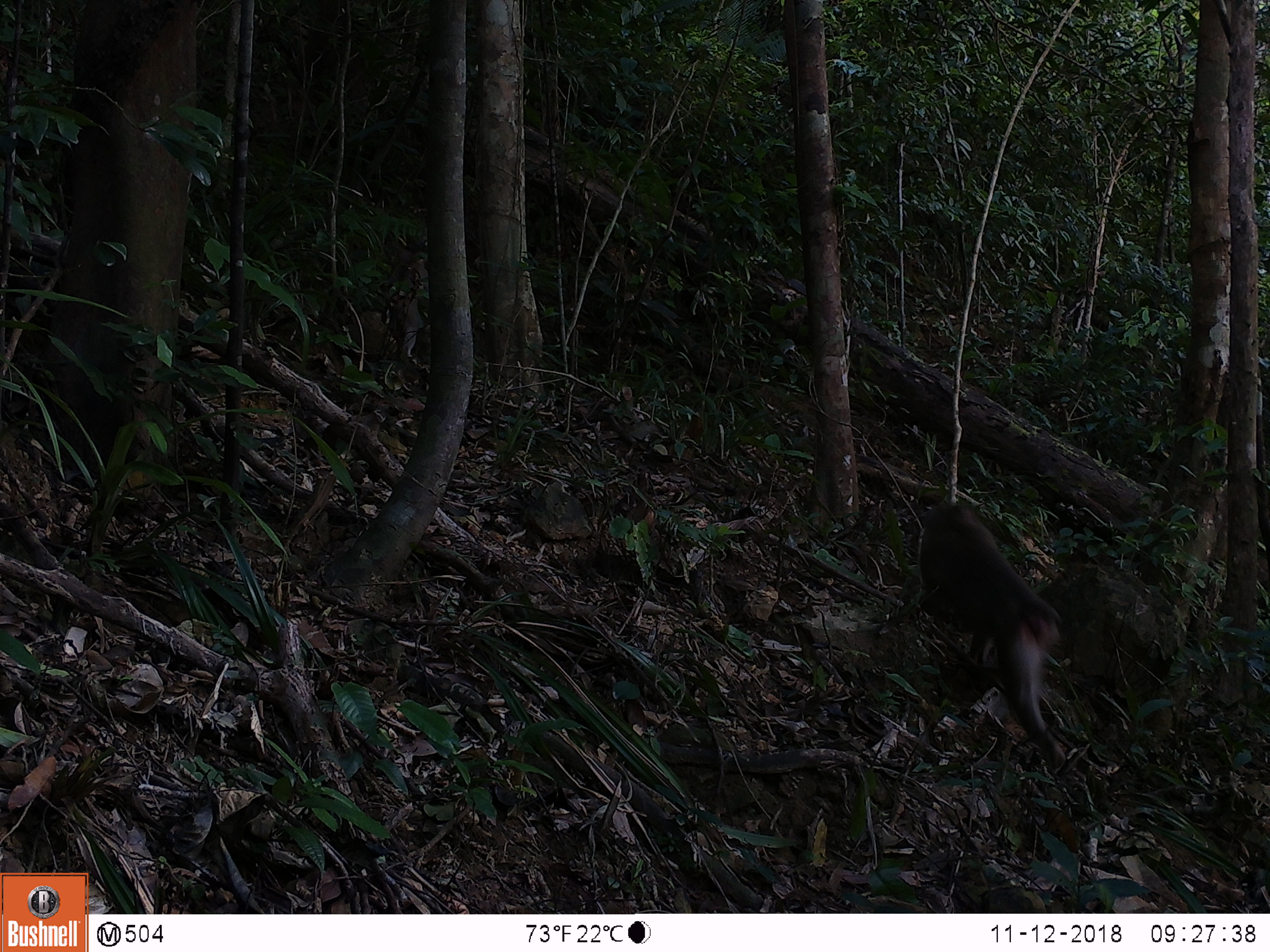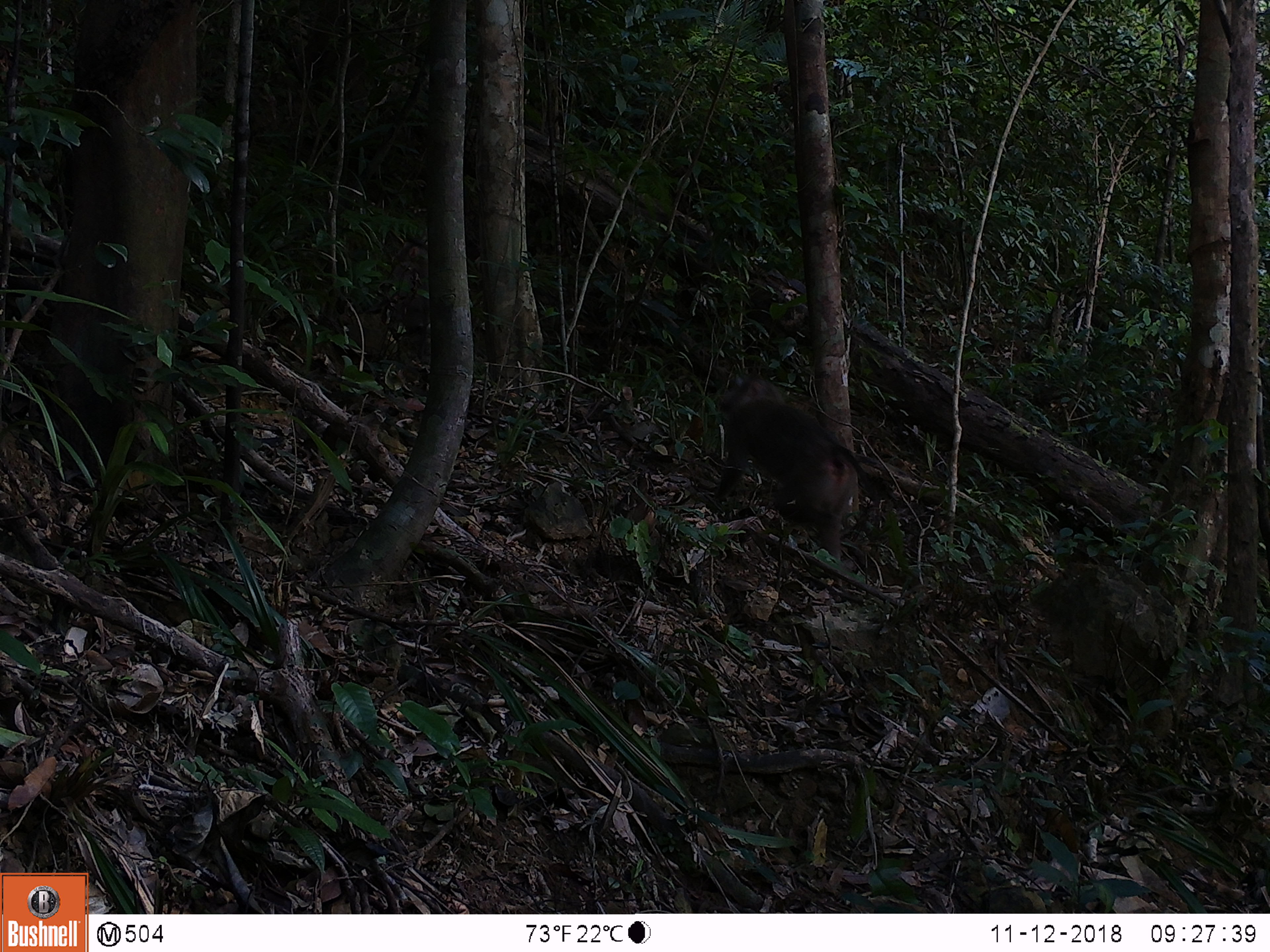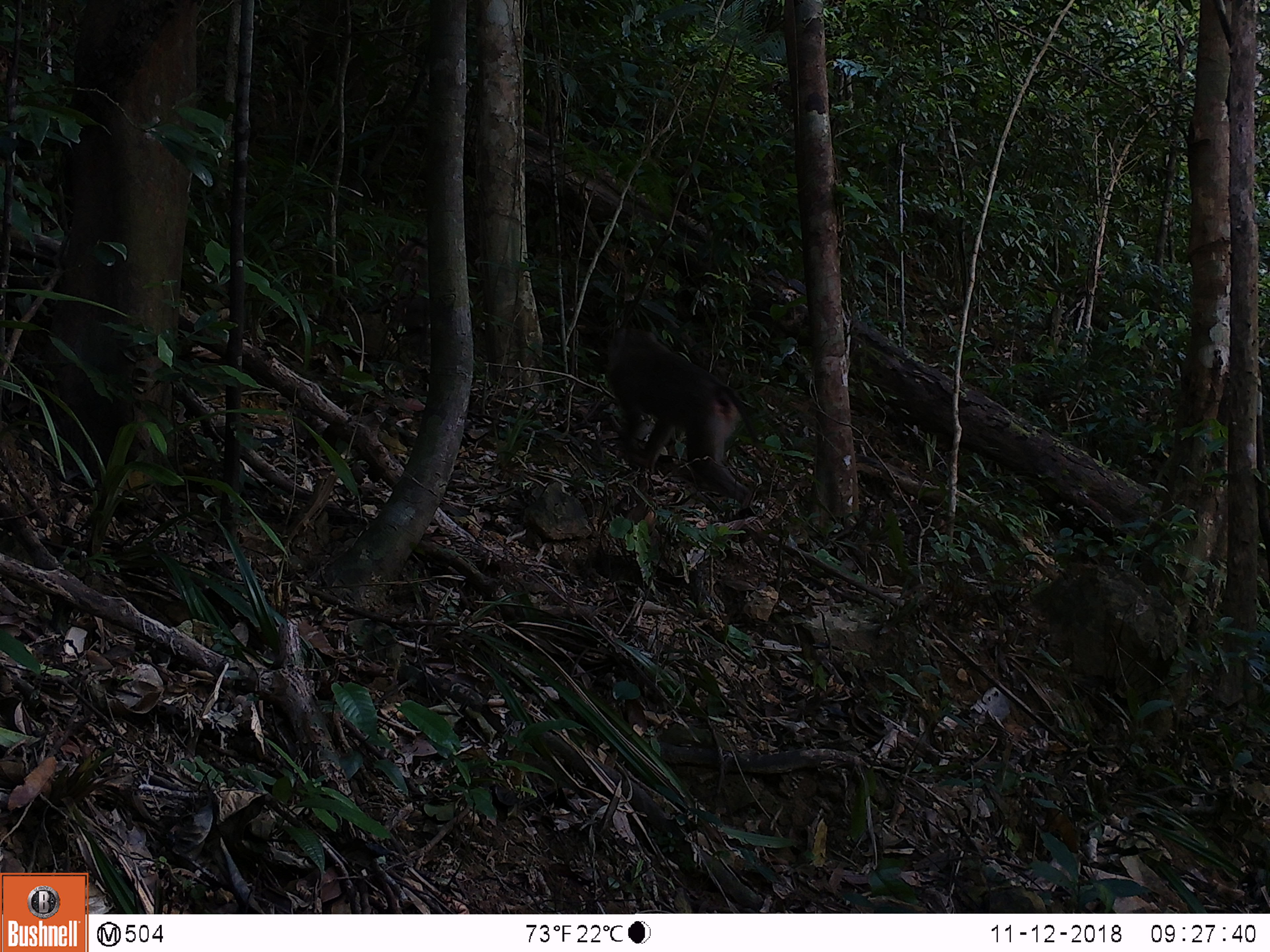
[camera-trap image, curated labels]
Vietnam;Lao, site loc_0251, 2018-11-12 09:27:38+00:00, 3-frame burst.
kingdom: Animalia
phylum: Chordata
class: Mammalia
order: Primates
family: Cercopithecidae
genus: Macaca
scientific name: Macaca nemestrina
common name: pig-tailed macaque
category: pig tailed macaque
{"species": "pig tailed macaque (pig-tailed macaque) (Macaca nemestrina)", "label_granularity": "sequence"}